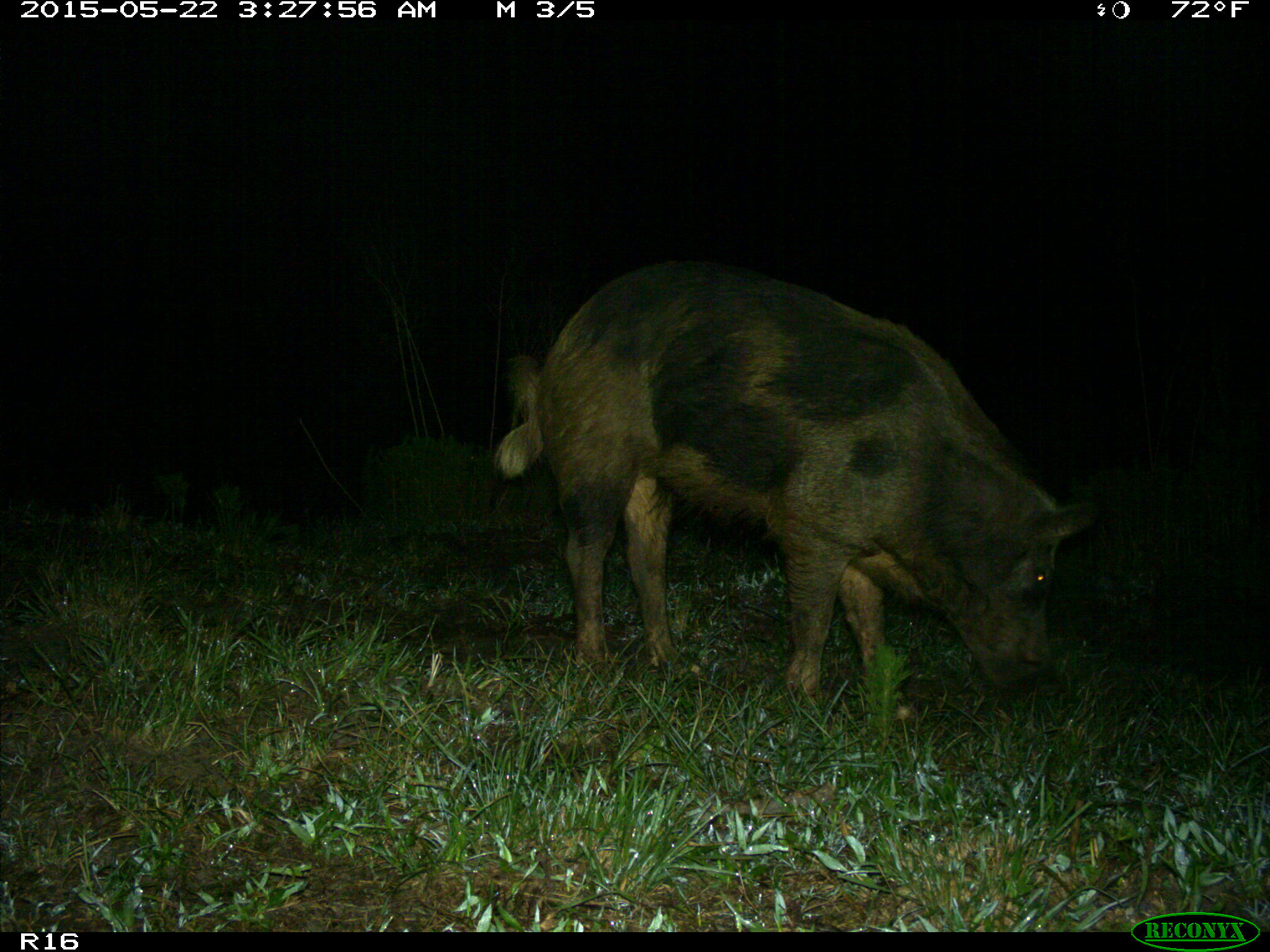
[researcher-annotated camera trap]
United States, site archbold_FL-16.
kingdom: Animalia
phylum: Chordata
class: Mammalia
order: Artiodactyla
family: Suidae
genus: Sus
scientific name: Sus scrofa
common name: wild boar